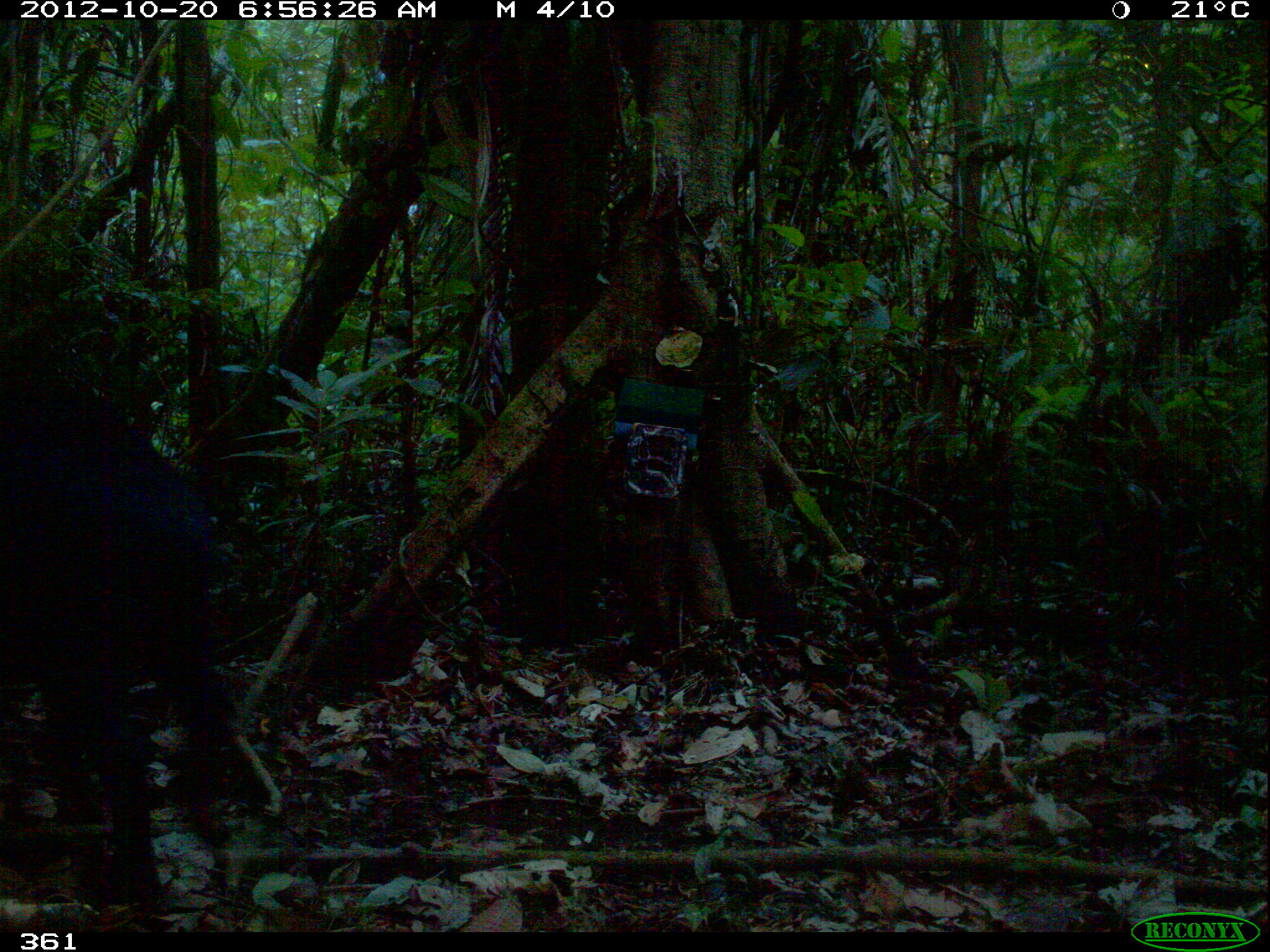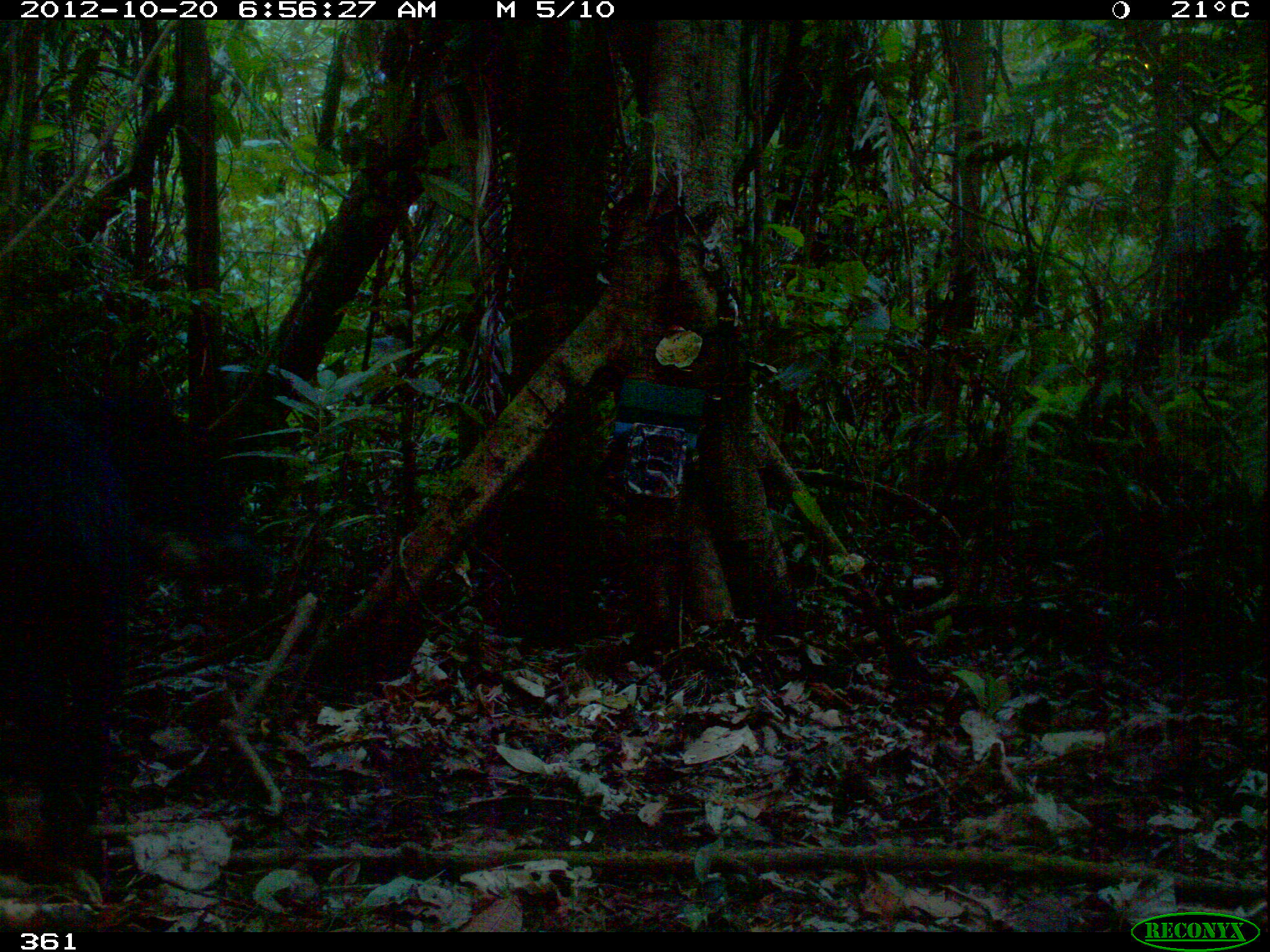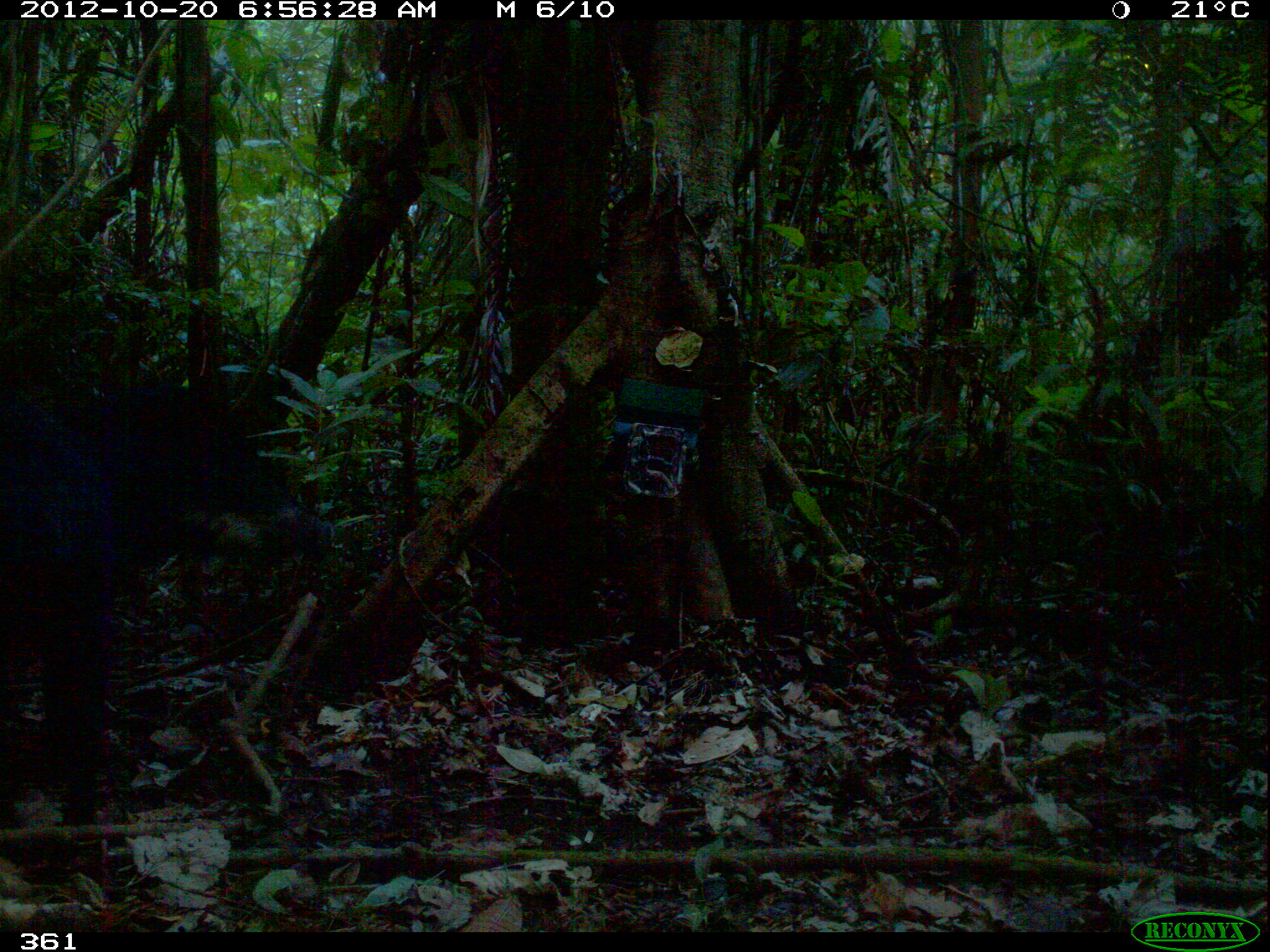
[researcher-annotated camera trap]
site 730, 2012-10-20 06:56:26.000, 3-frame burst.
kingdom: Animalia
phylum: Chordata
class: Mammalia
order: Artiodactyla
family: Tayassuidae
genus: Tayassu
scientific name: Tayassu pecari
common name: white-lipped peccary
Tayassu pecari (white-lipped peccary).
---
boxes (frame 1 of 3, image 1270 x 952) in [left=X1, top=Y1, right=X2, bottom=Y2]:
tayassu pecari: [left=0, top=379, right=232, bottom=904]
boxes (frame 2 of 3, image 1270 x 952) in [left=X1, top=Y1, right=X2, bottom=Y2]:
tayassu pecari: [left=2, top=393, right=275, bottom=866]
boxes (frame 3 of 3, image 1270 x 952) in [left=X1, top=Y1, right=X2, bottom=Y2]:
tayassu pecari: [left=0, top=380, right=335, bottom=852]